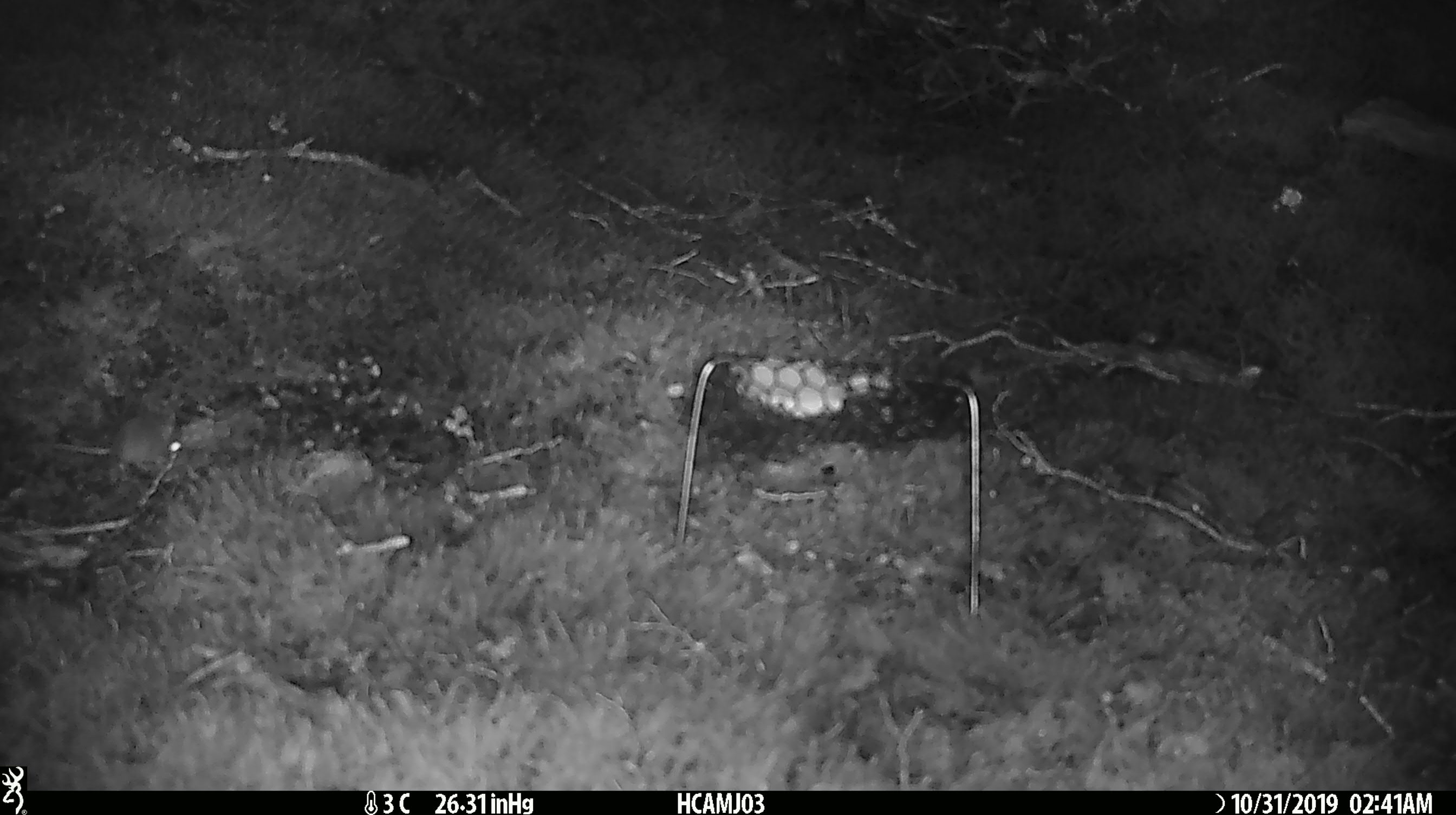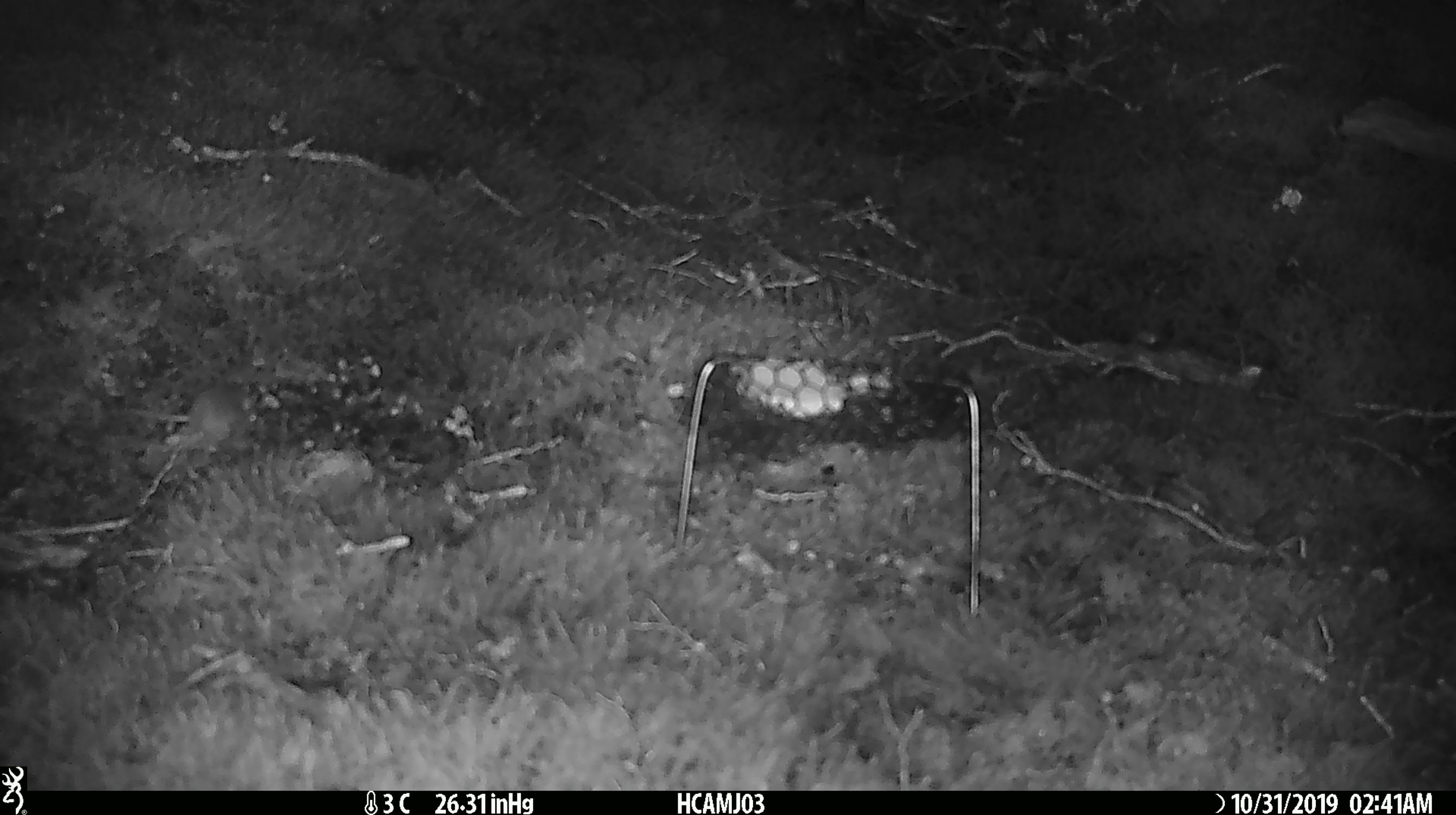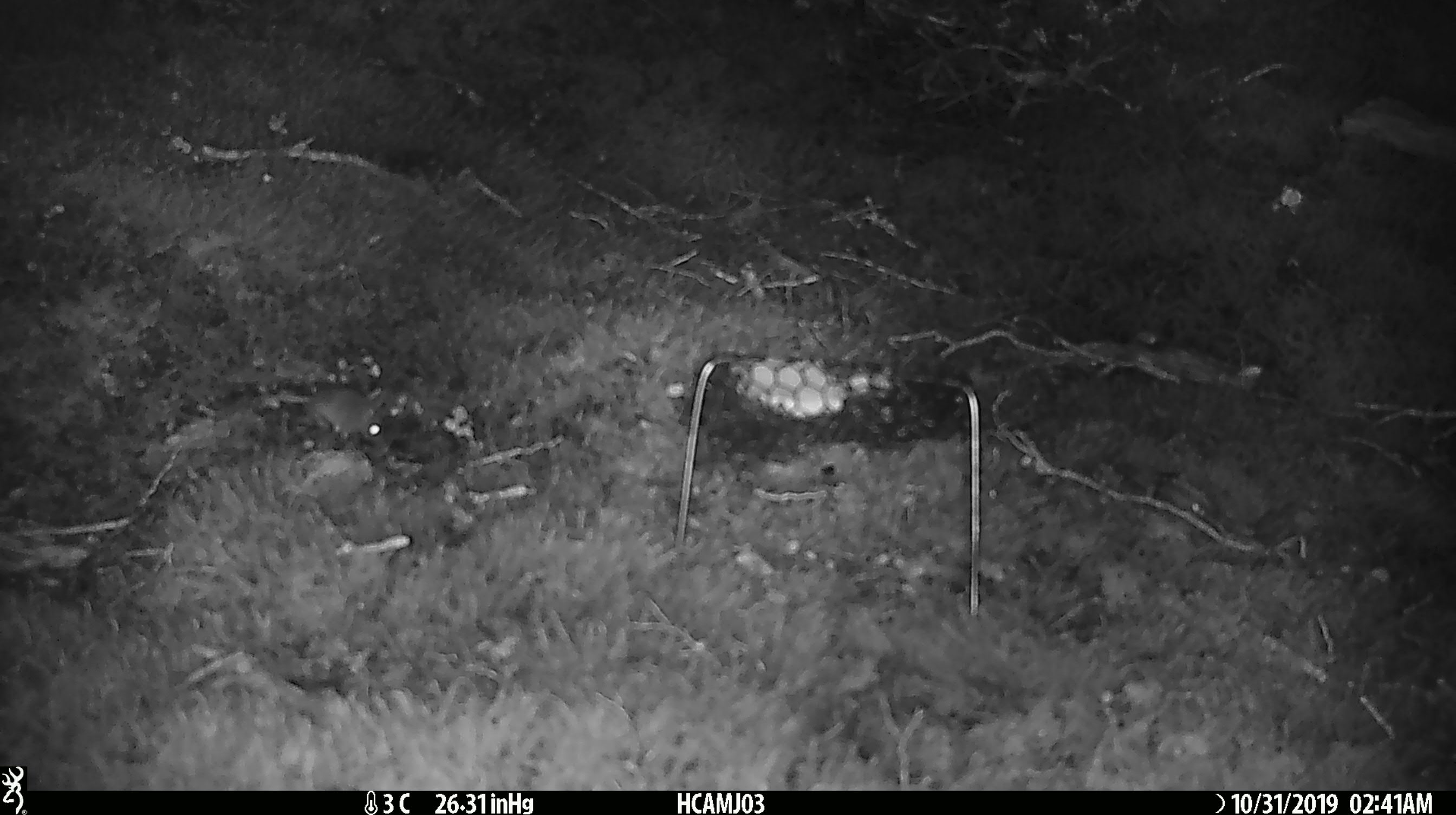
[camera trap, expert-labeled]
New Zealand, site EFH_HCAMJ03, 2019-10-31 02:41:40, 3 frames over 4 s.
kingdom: Animalia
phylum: Chordata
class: Mammalia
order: Rodentia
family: Muridae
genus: Mus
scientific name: Mus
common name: mouse